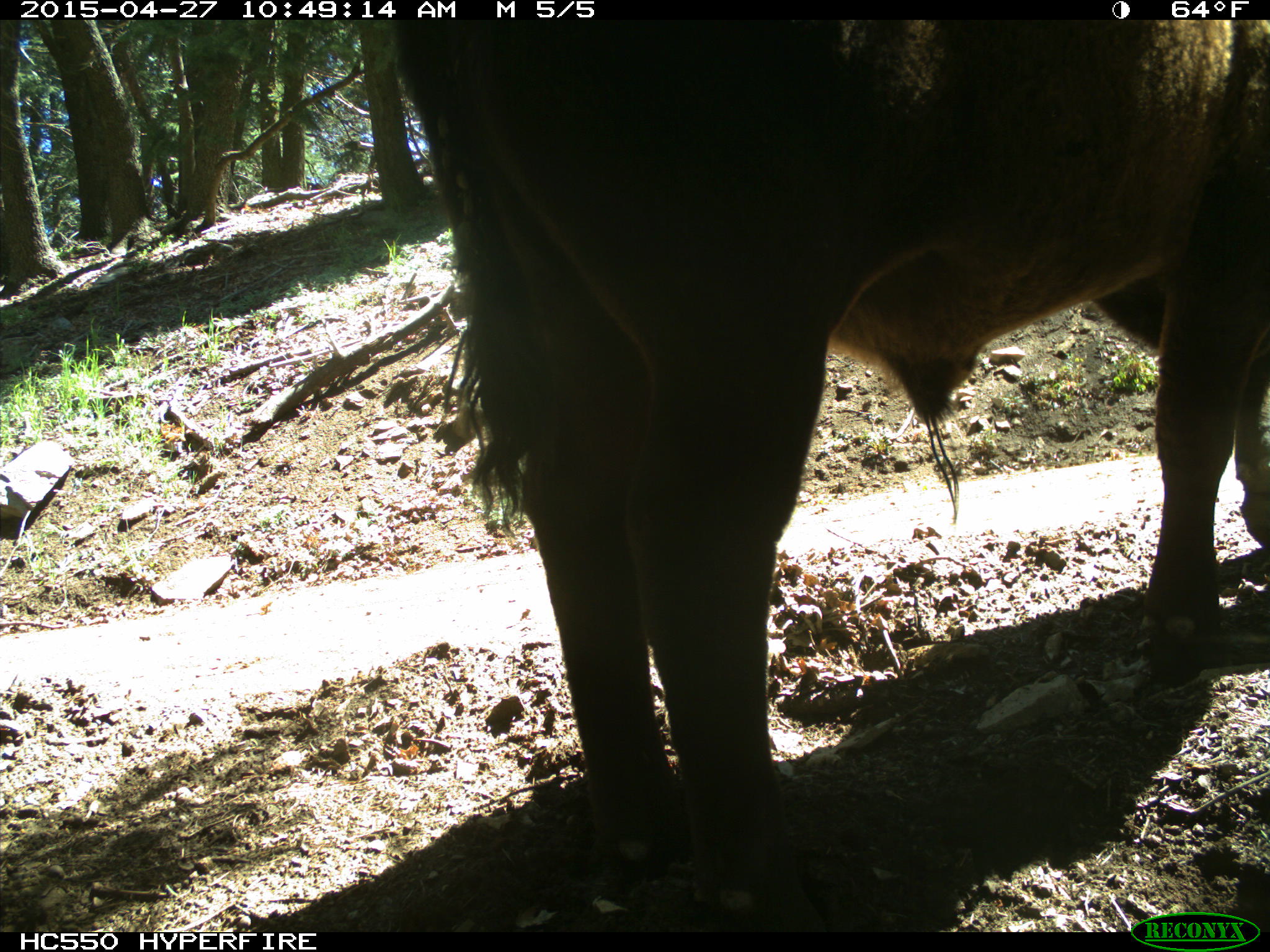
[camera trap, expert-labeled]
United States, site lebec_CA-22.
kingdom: Animalia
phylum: Chordata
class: Mammalia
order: Artiodactyla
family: Bovidae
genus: Bos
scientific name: Bos taurus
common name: domestic cow